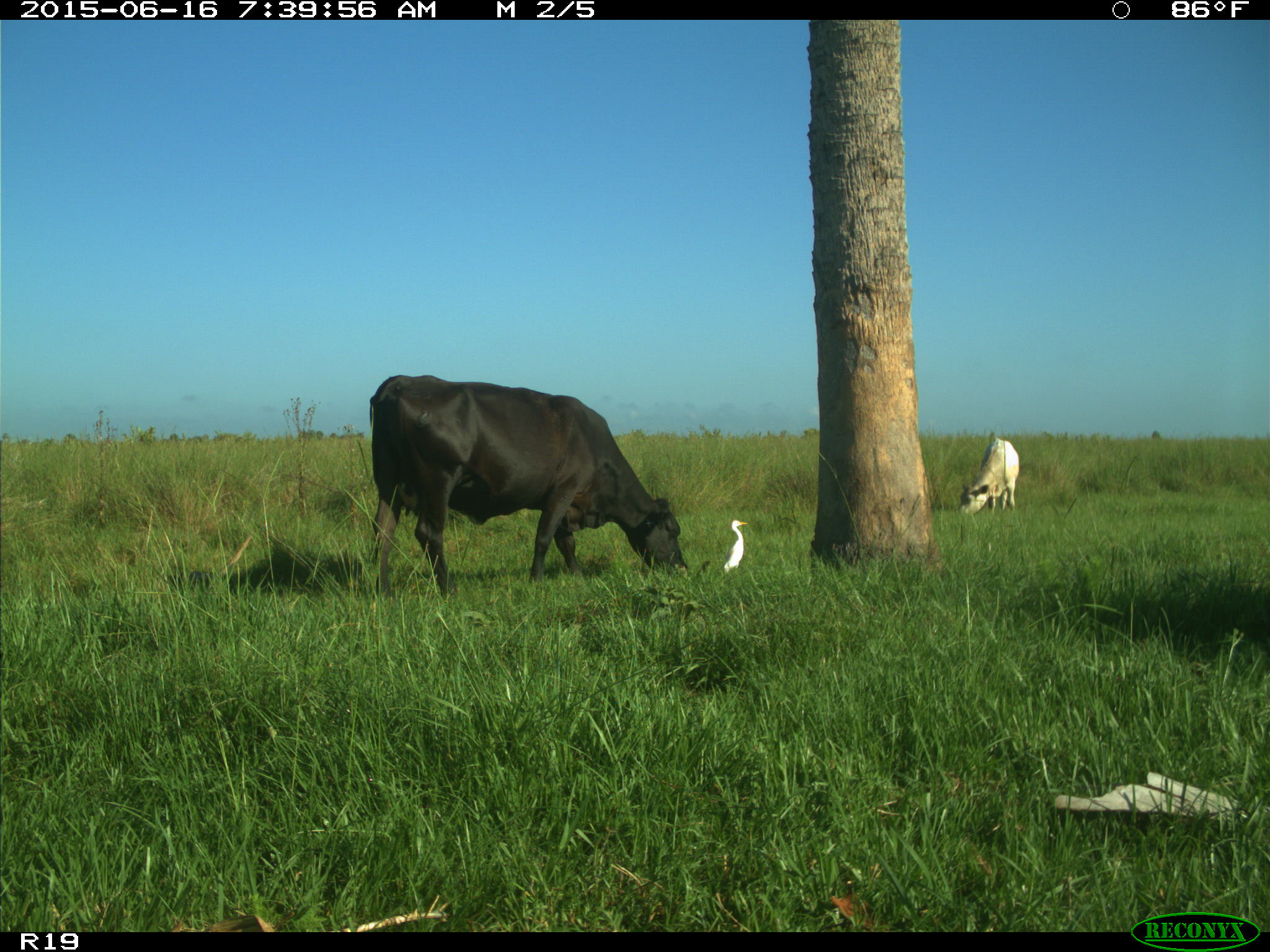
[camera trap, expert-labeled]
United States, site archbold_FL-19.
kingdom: Animalia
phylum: Chordata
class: Mammalia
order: Artiodactyla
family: Bovidae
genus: Bos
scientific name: Bos taurus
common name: domestic cow